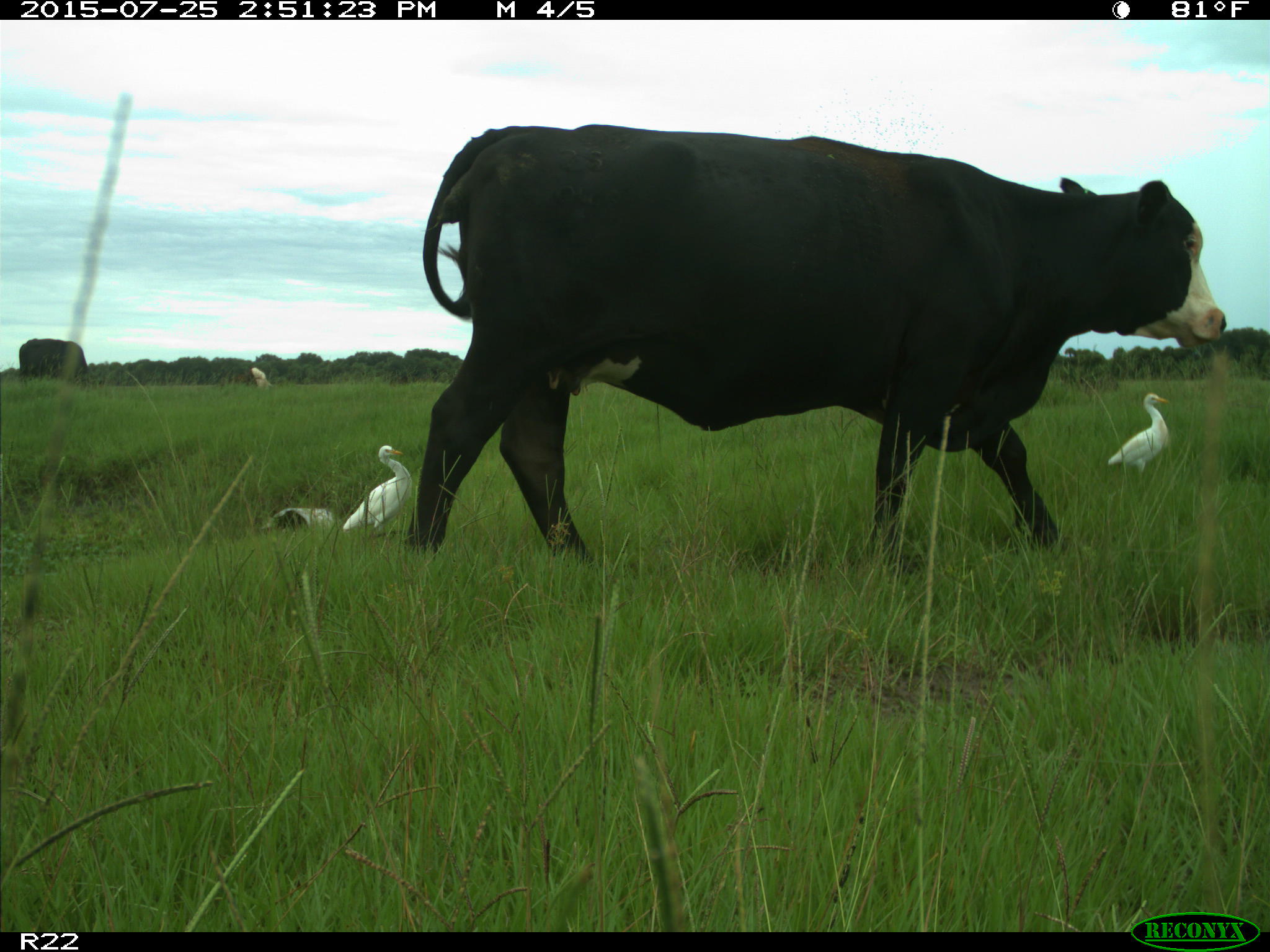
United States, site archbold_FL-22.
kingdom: Animalia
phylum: Chordata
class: Mammalia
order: Artiodactyla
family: Bovidae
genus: Bos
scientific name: Bos taurus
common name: domestic cow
Bos taurus (domestic cow).